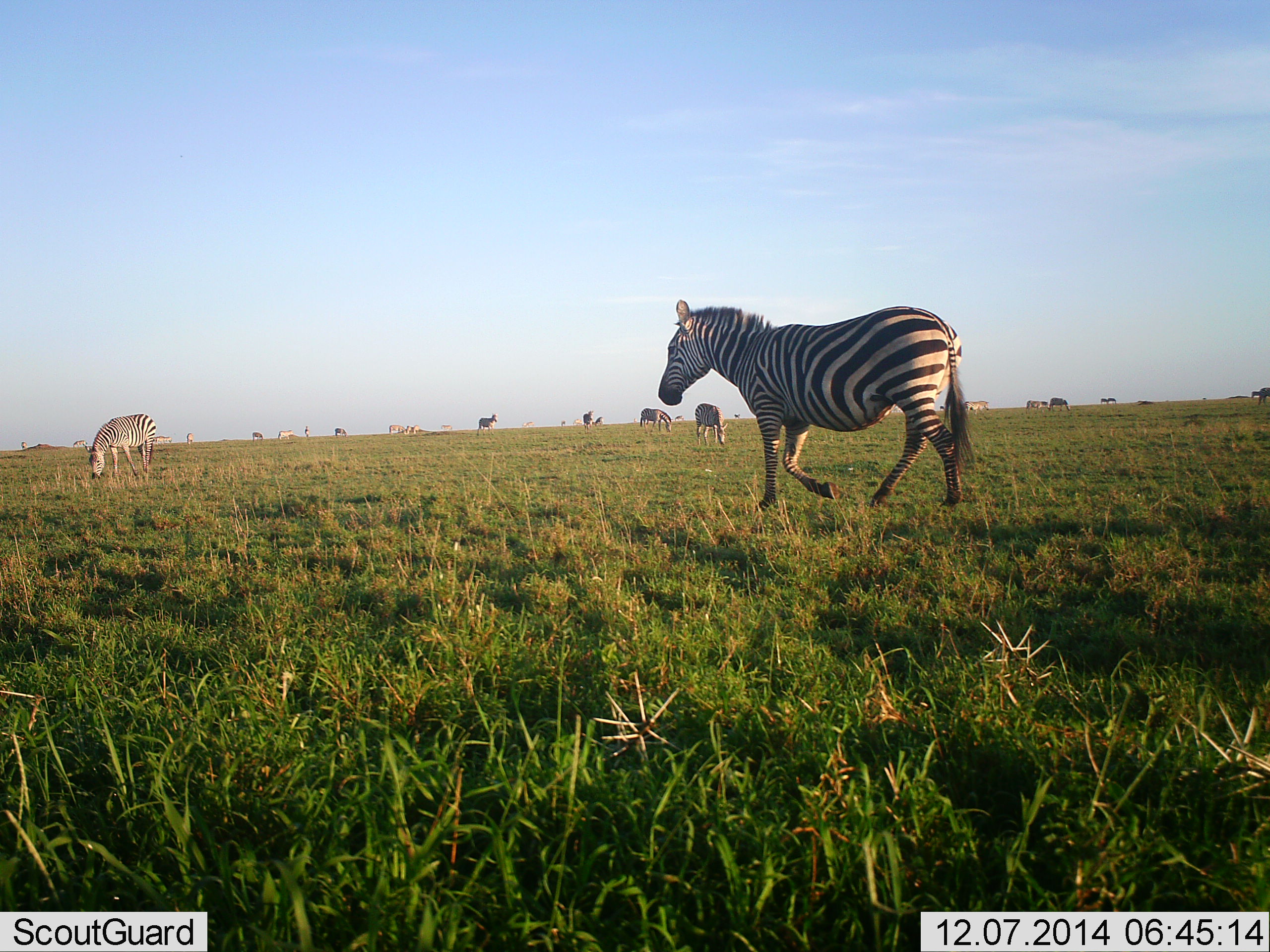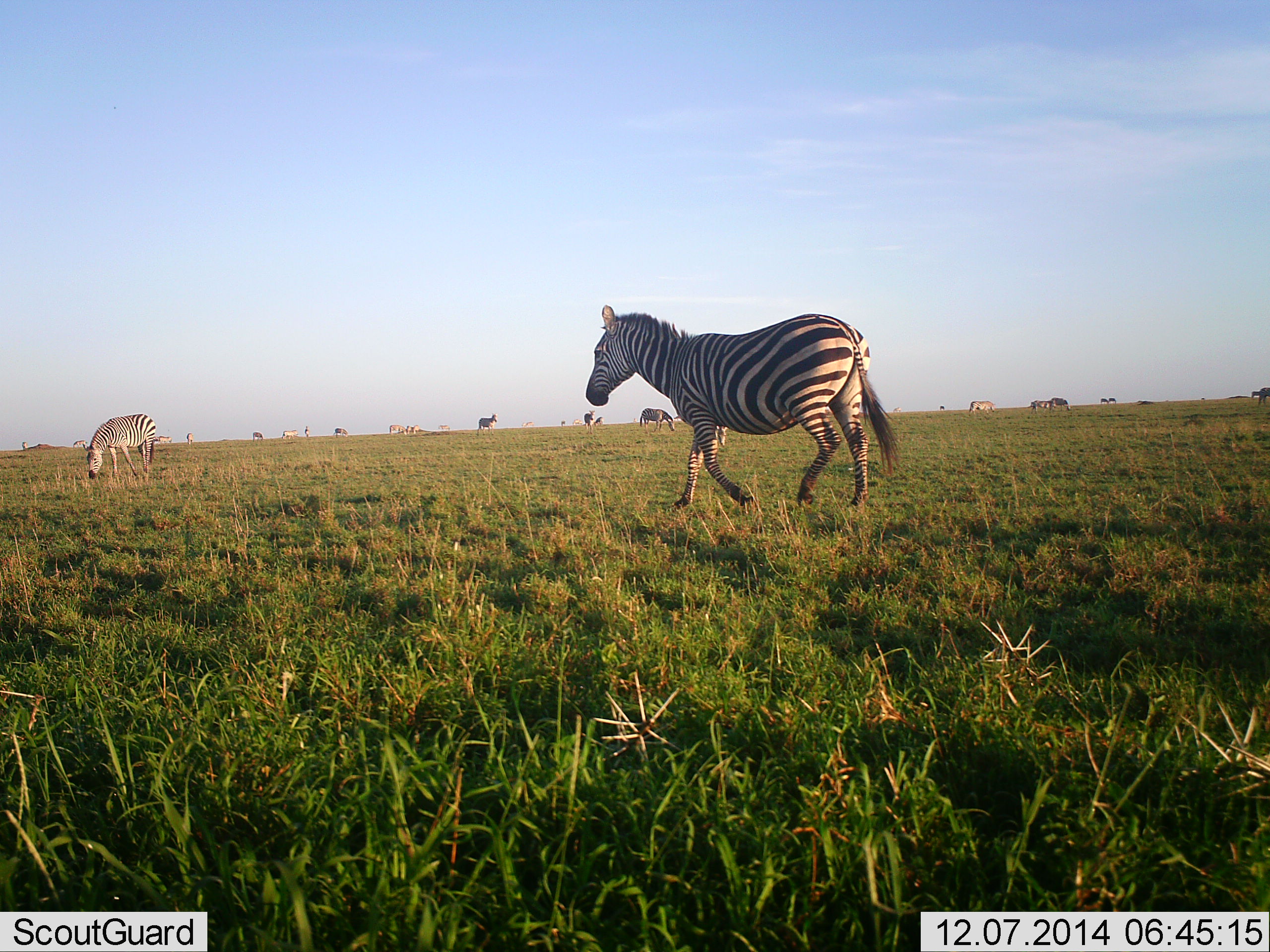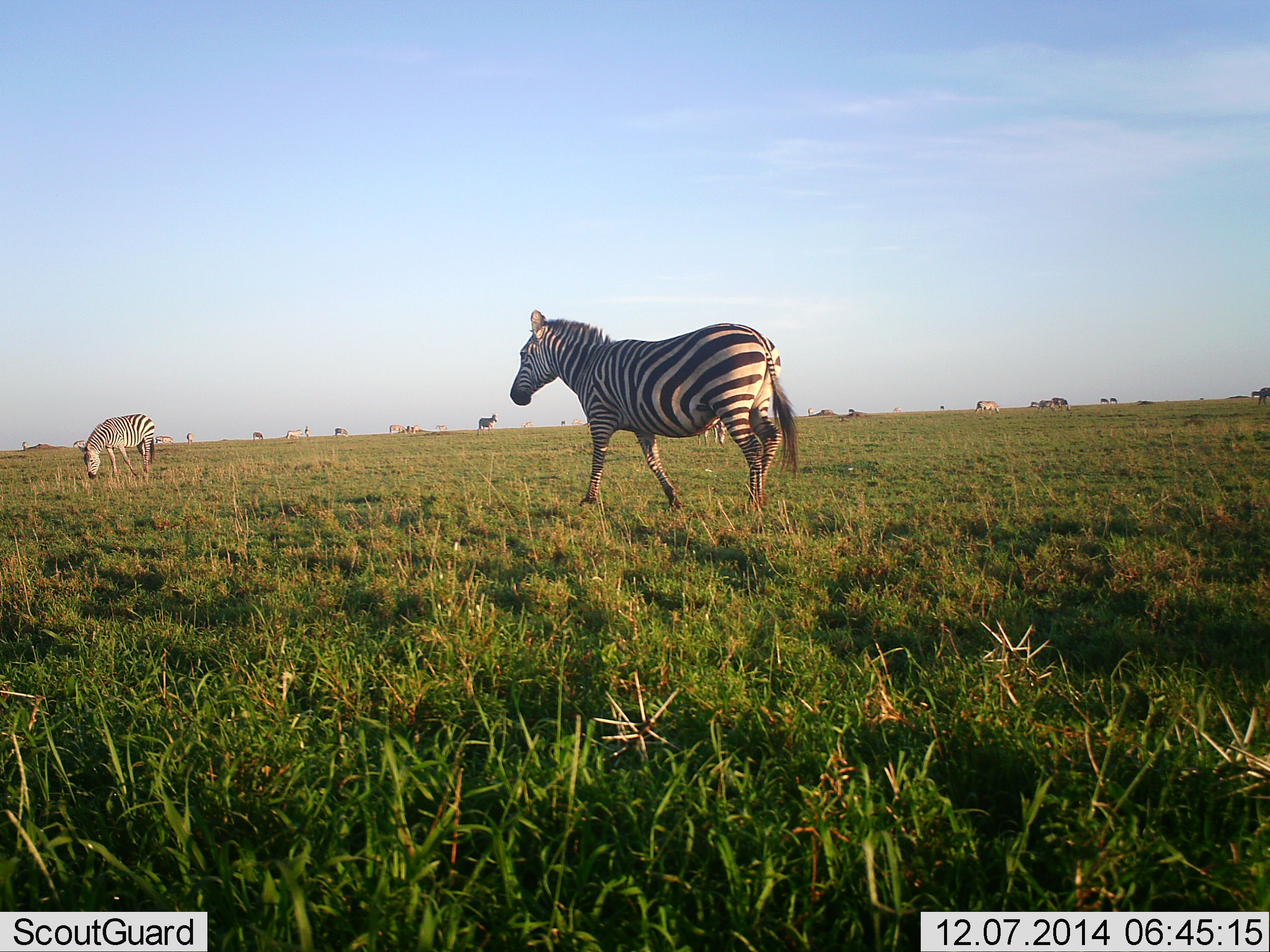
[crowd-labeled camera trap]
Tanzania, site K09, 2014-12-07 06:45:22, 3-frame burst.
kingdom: Animalia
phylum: Chordata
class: Mammalia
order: Perissodactyla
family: Equidae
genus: Equus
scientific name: Equus quagga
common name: plains zebra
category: zebra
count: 11-50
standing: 55%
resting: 9%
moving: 82%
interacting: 9%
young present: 0%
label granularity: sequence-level